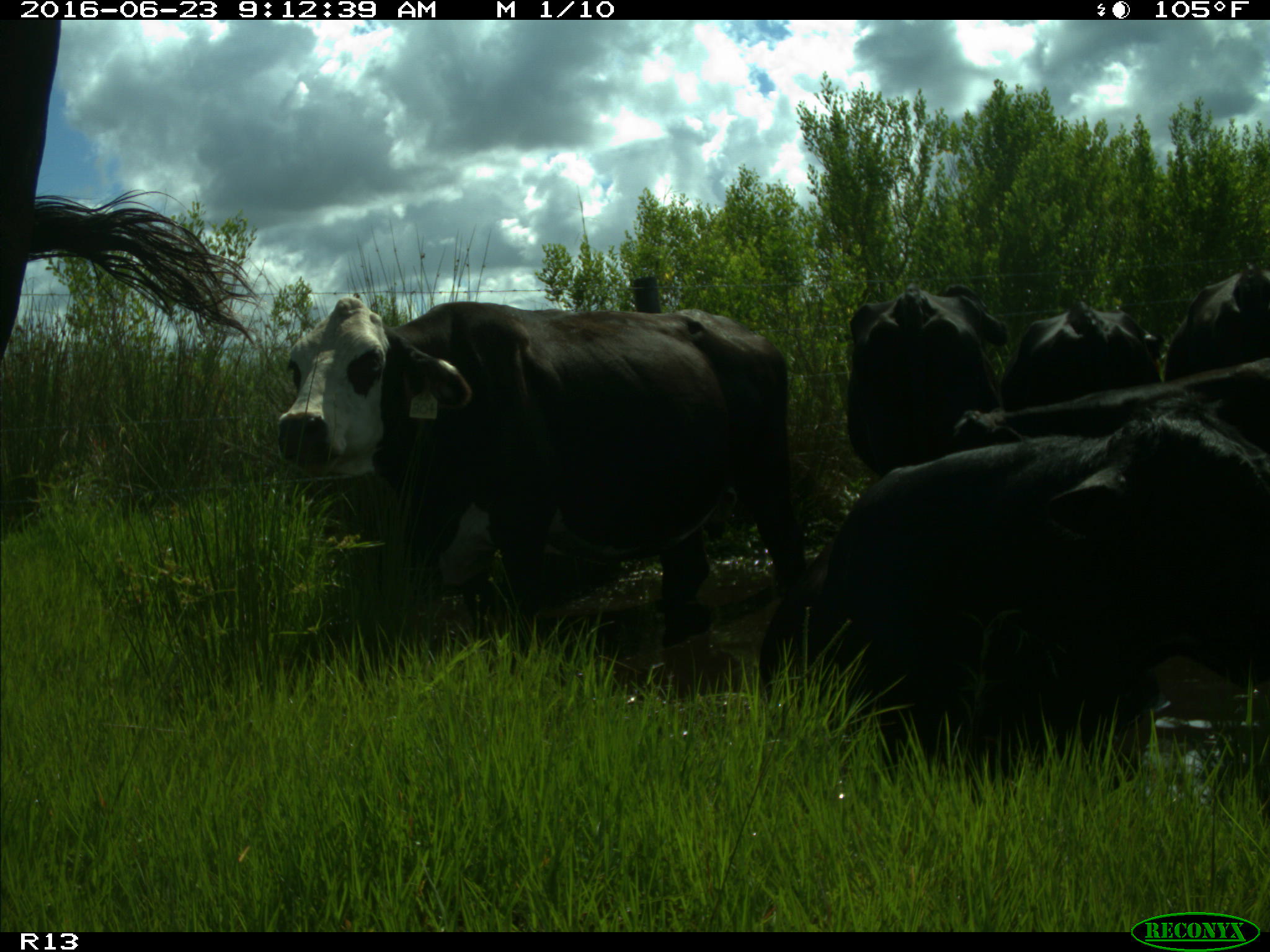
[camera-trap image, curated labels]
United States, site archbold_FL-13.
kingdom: Animalia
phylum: Chordata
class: Mammalia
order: Artiodactyla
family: Bovidae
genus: Bos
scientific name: Bos taurus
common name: domestic cow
Bos taurus (domestic cow).